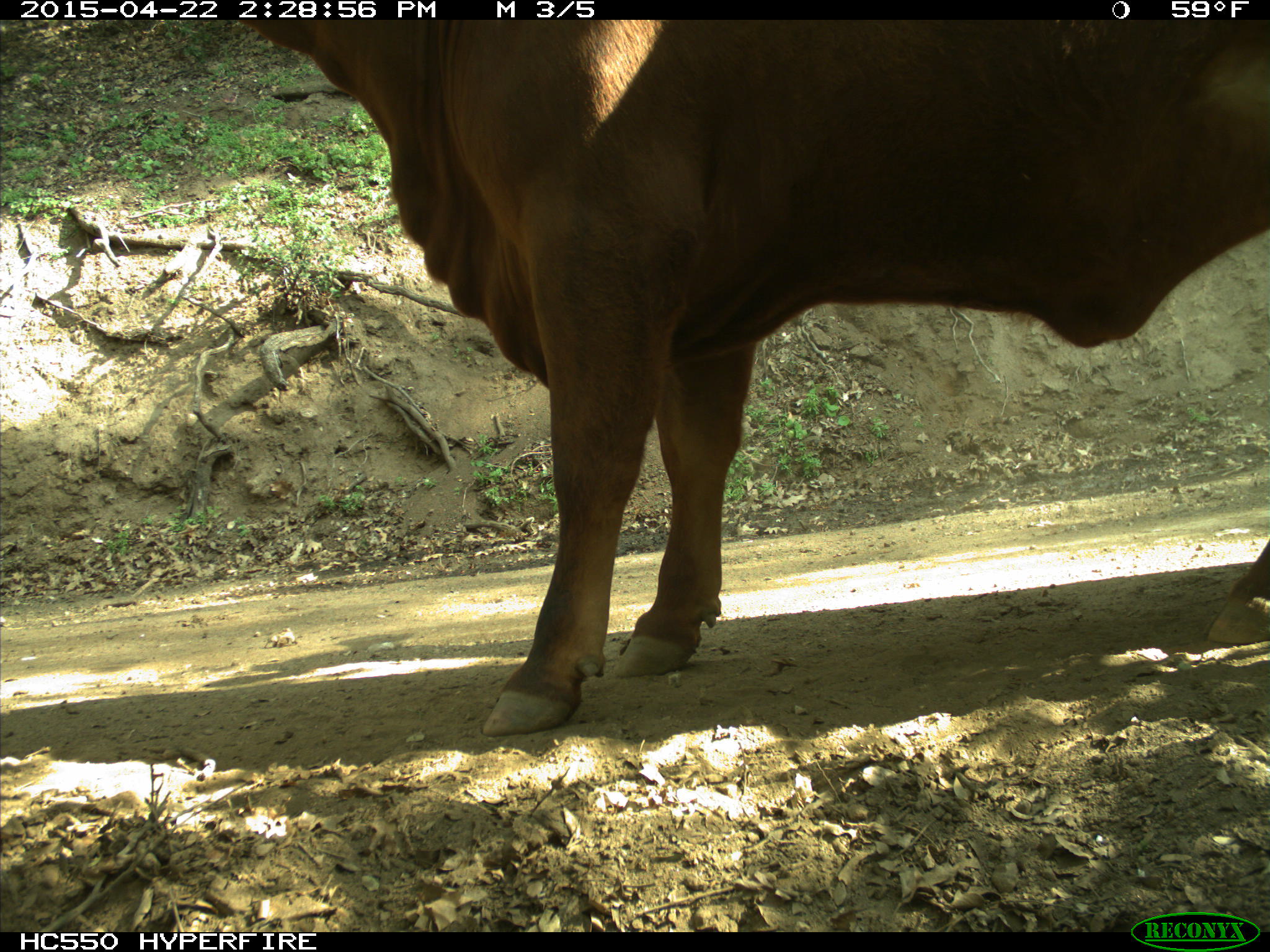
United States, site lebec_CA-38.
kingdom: Animalia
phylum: Chordata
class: Mammalia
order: Artiodactyla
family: Bovidae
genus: Bos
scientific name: Bos taurus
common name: domestic cow